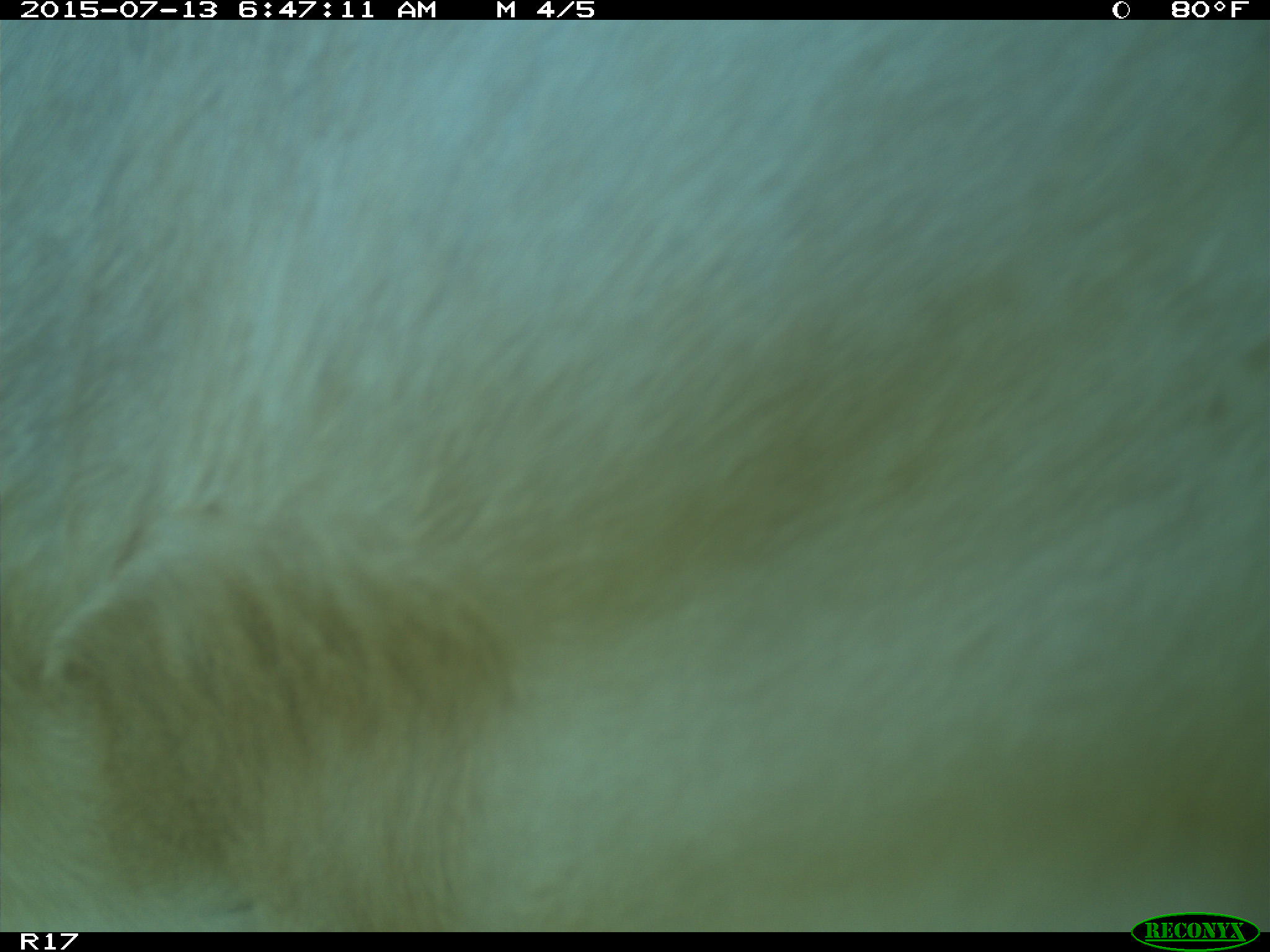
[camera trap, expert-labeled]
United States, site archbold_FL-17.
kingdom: Animalia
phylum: Chordata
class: Mammalia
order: Artiodactyla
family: Bovidae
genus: Bos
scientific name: Bos taurus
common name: domestic cow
Bos taurus (domestic cow).